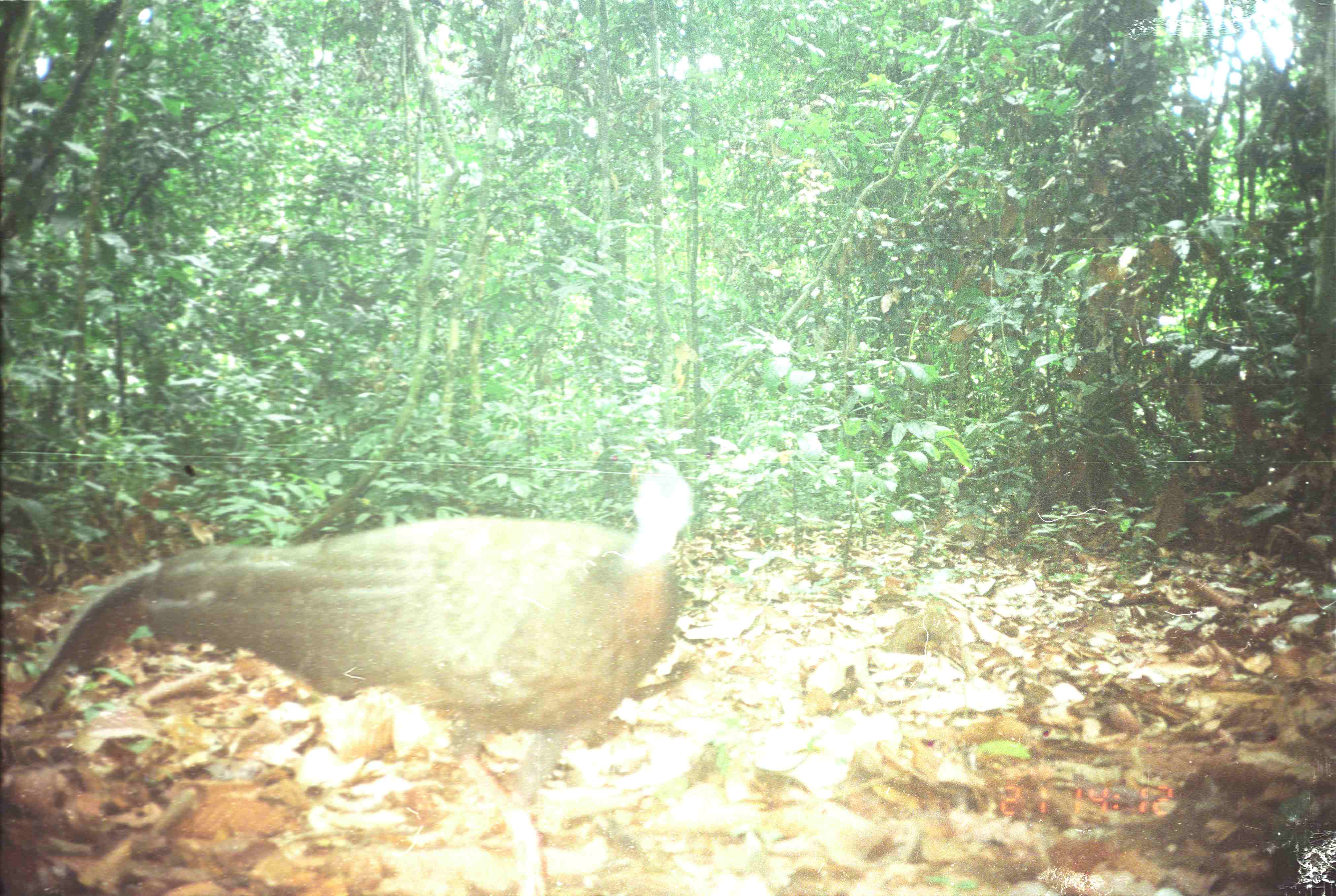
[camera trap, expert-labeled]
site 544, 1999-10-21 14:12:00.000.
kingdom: Animalia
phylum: Chordata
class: Aves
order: Galliformes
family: Phasianidae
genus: Argusianus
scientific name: Argusianus argus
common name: great argus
Argusianus argus (great argus), count 1.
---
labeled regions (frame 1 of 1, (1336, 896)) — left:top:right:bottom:
argusianus argus: 17:455:695:893